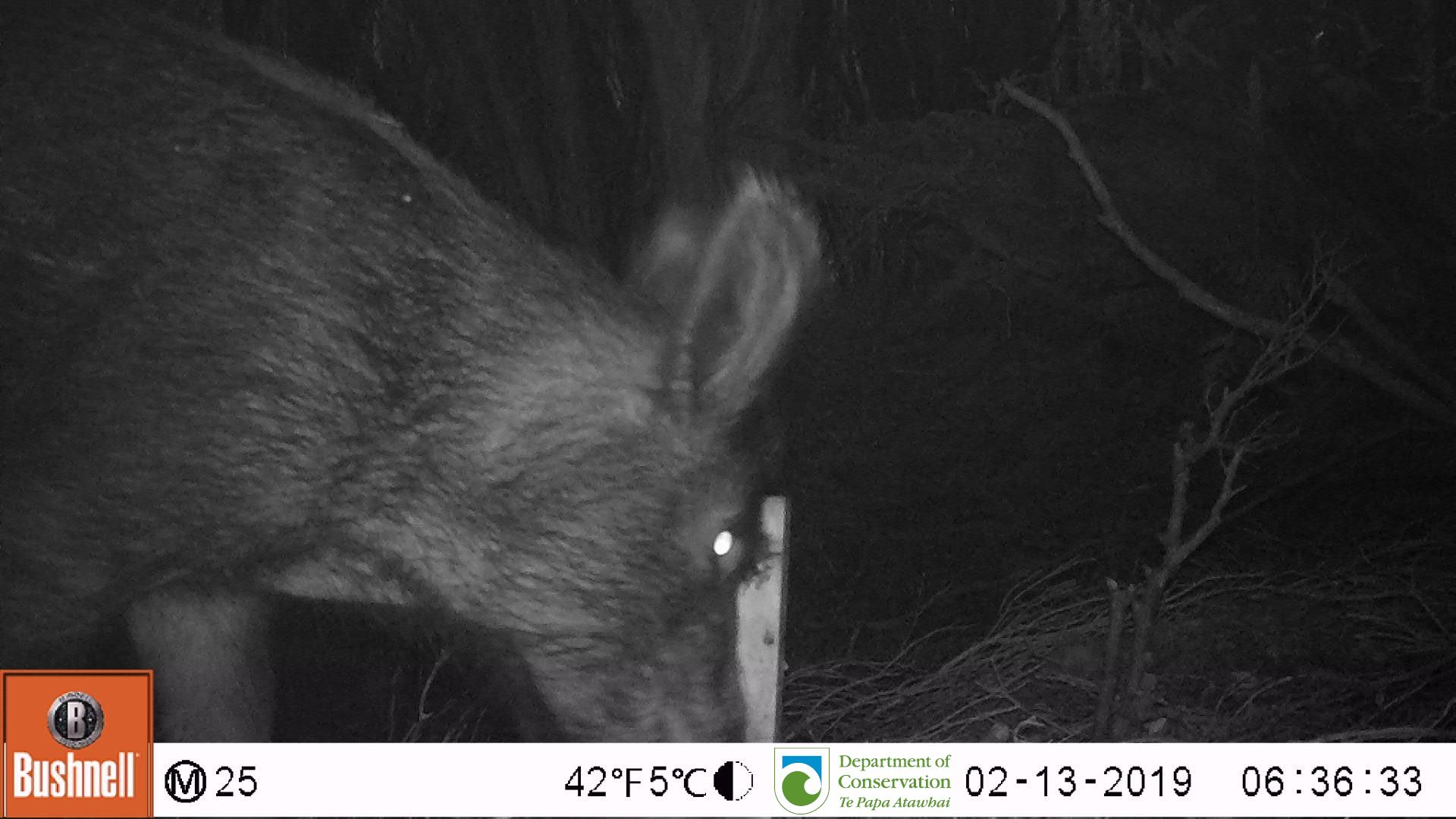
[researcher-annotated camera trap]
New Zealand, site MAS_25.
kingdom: Animalia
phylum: Chordata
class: Mammalia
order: Artiodactyla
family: Suidae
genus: Sus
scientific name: Sus scrofa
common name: pig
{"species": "pig (Sus scrofa)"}